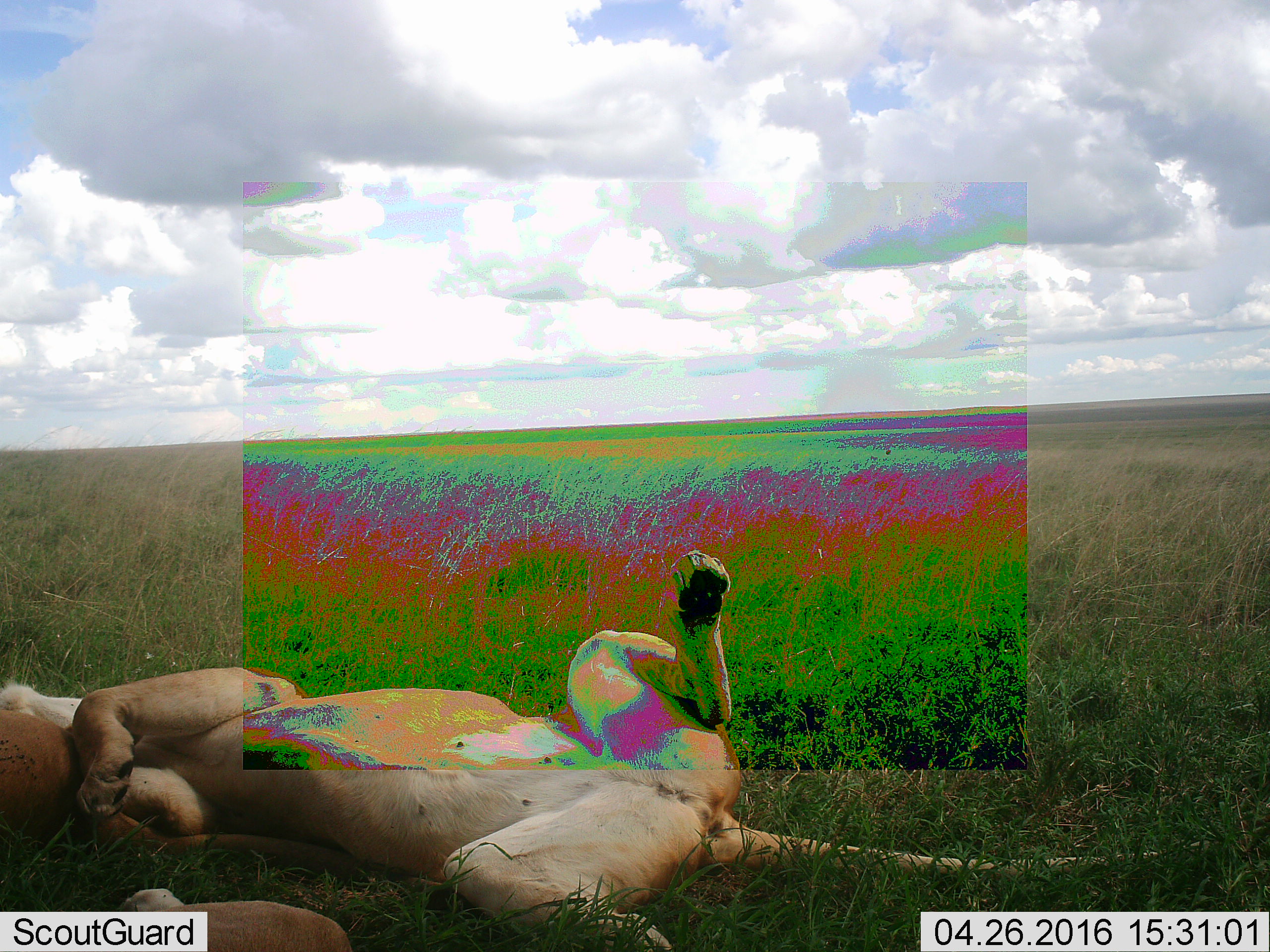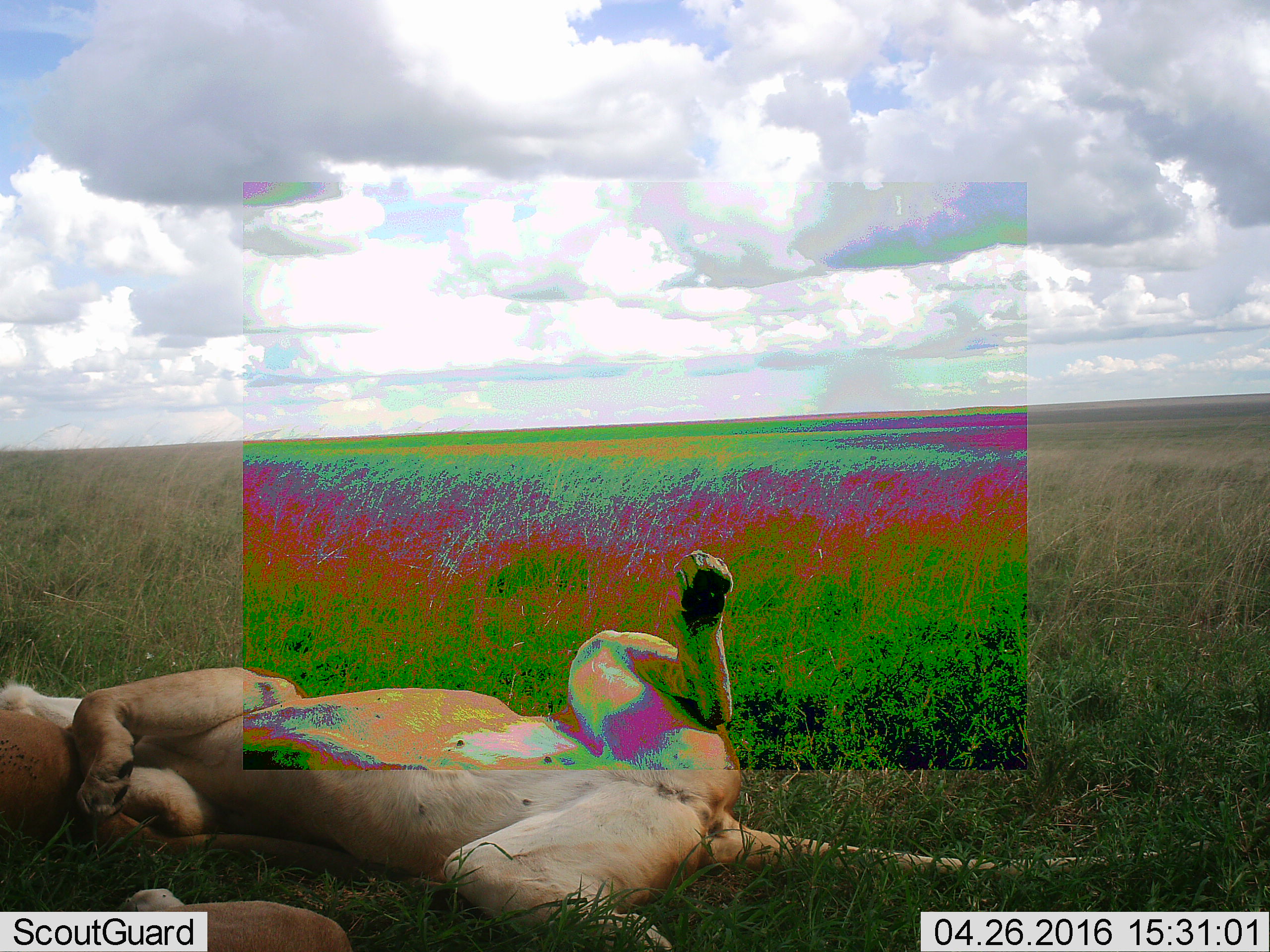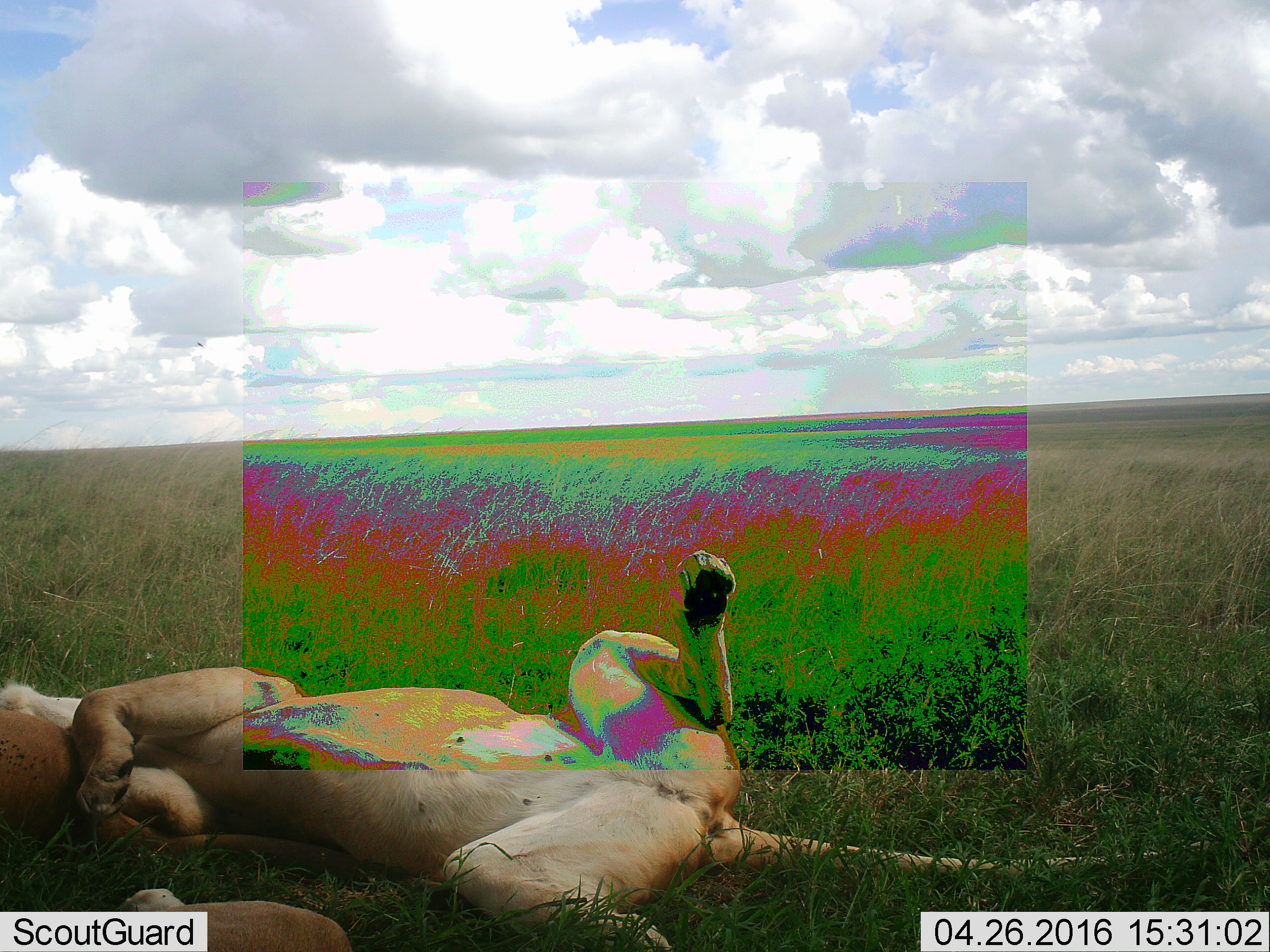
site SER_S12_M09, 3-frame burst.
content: unidentified animal